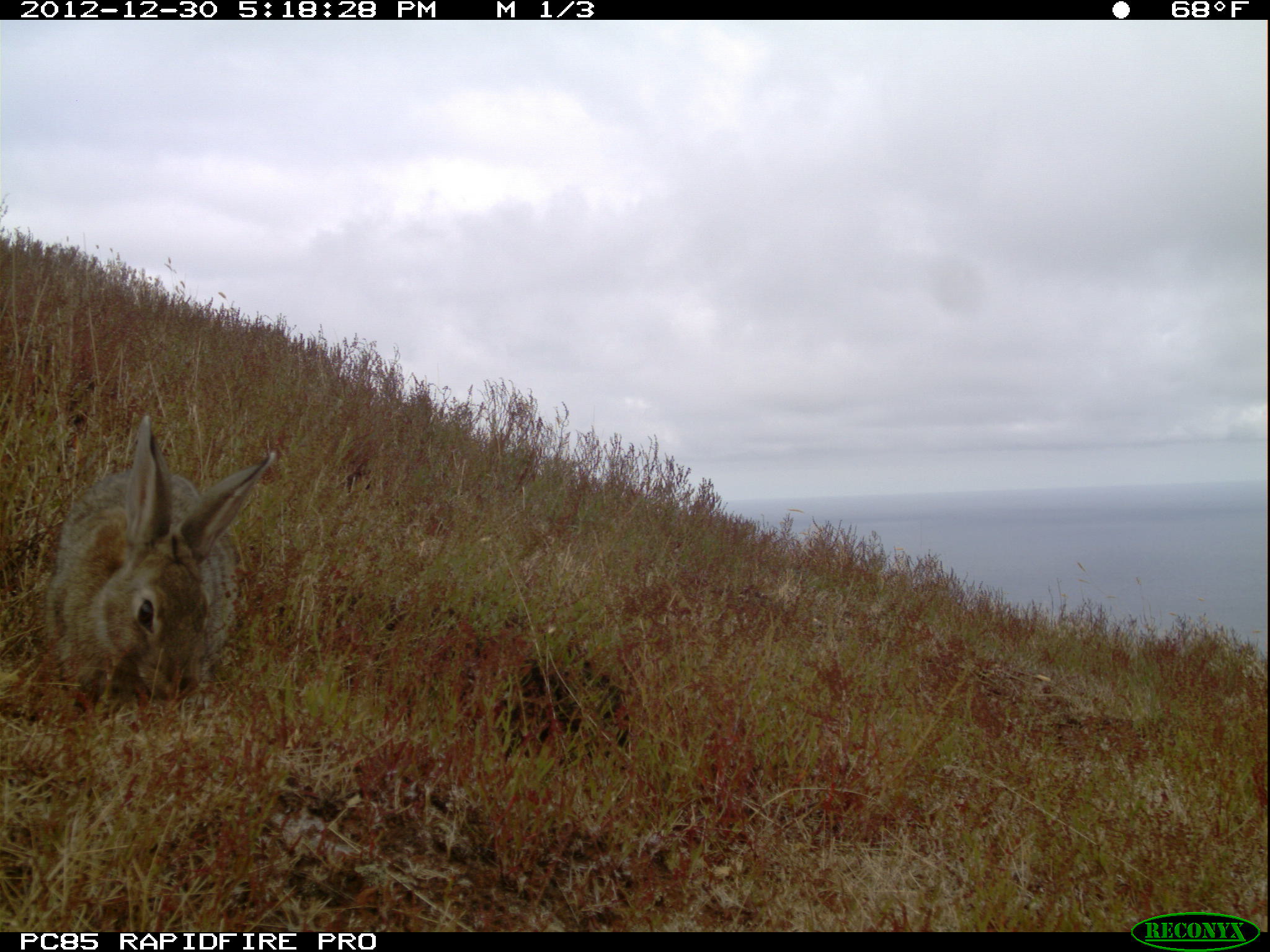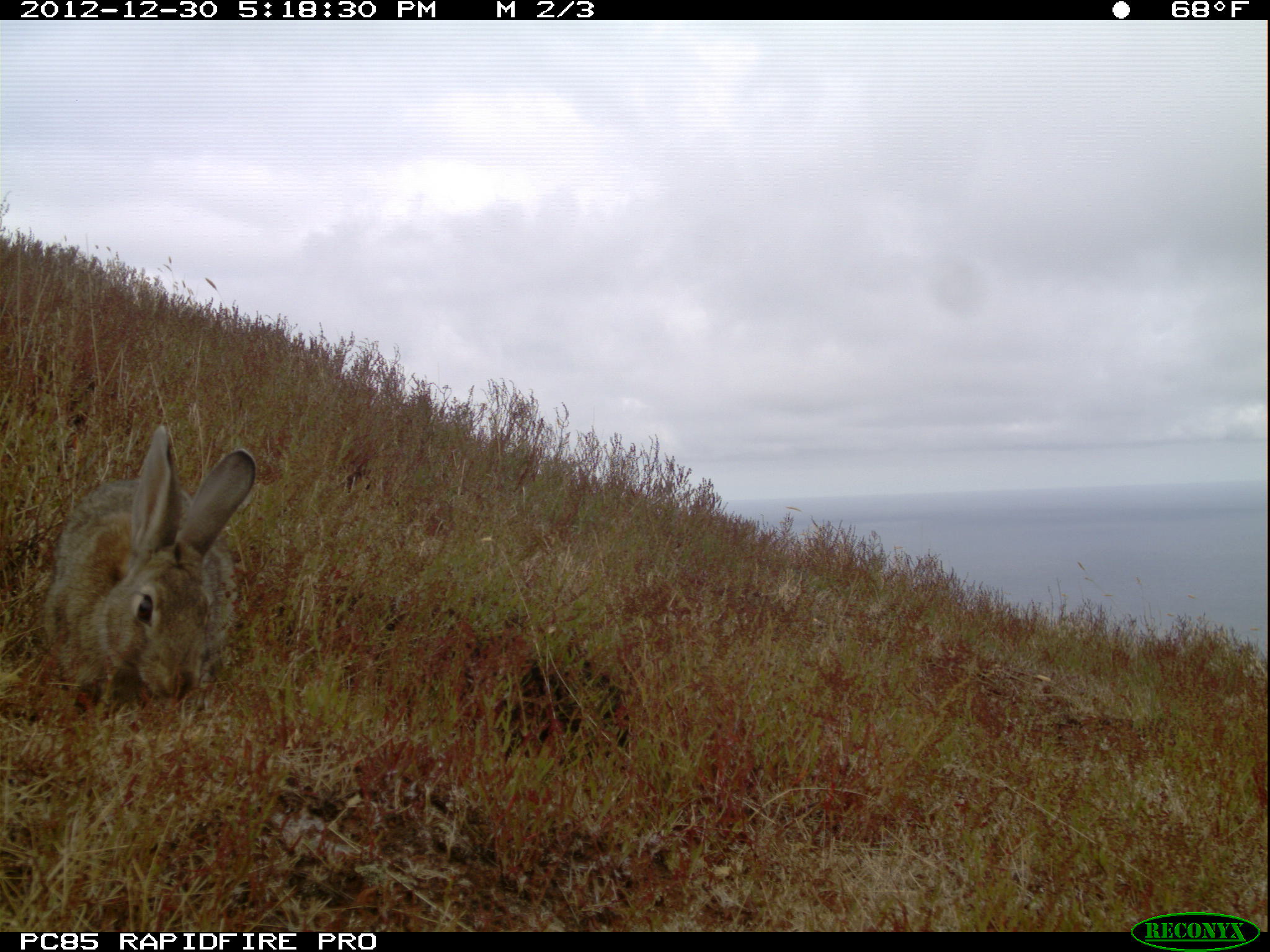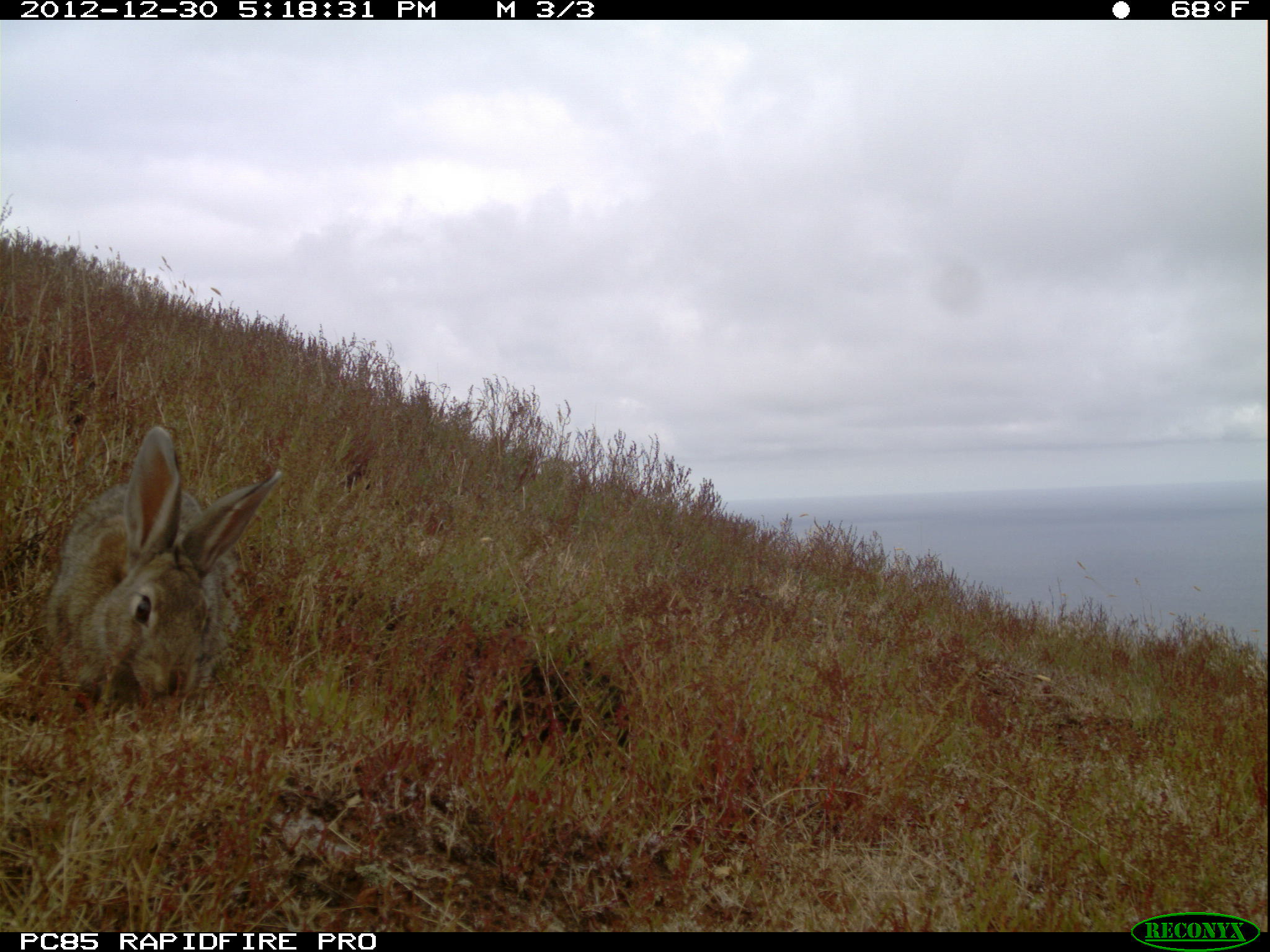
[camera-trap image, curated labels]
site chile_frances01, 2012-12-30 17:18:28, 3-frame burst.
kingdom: Animalia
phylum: Chordata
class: Mammalia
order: Lagomorpha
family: Leporidae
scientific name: Leporidae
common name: rabbits and hares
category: rabbit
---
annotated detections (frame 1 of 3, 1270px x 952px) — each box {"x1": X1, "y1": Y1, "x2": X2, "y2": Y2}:
rabbit: {"x1": 41, "y1": 415, "x2": 281, "y2": 716}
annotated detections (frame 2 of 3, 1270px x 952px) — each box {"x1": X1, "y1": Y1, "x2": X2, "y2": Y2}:
rabbit: {"x1": 39, "y1": 429, "x2": 258, "y2": 718}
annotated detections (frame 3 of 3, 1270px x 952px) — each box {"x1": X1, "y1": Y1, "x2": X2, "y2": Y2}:
rabbit: {"x1": 38, "y1": 426, "x2": 289, "y2": 718}